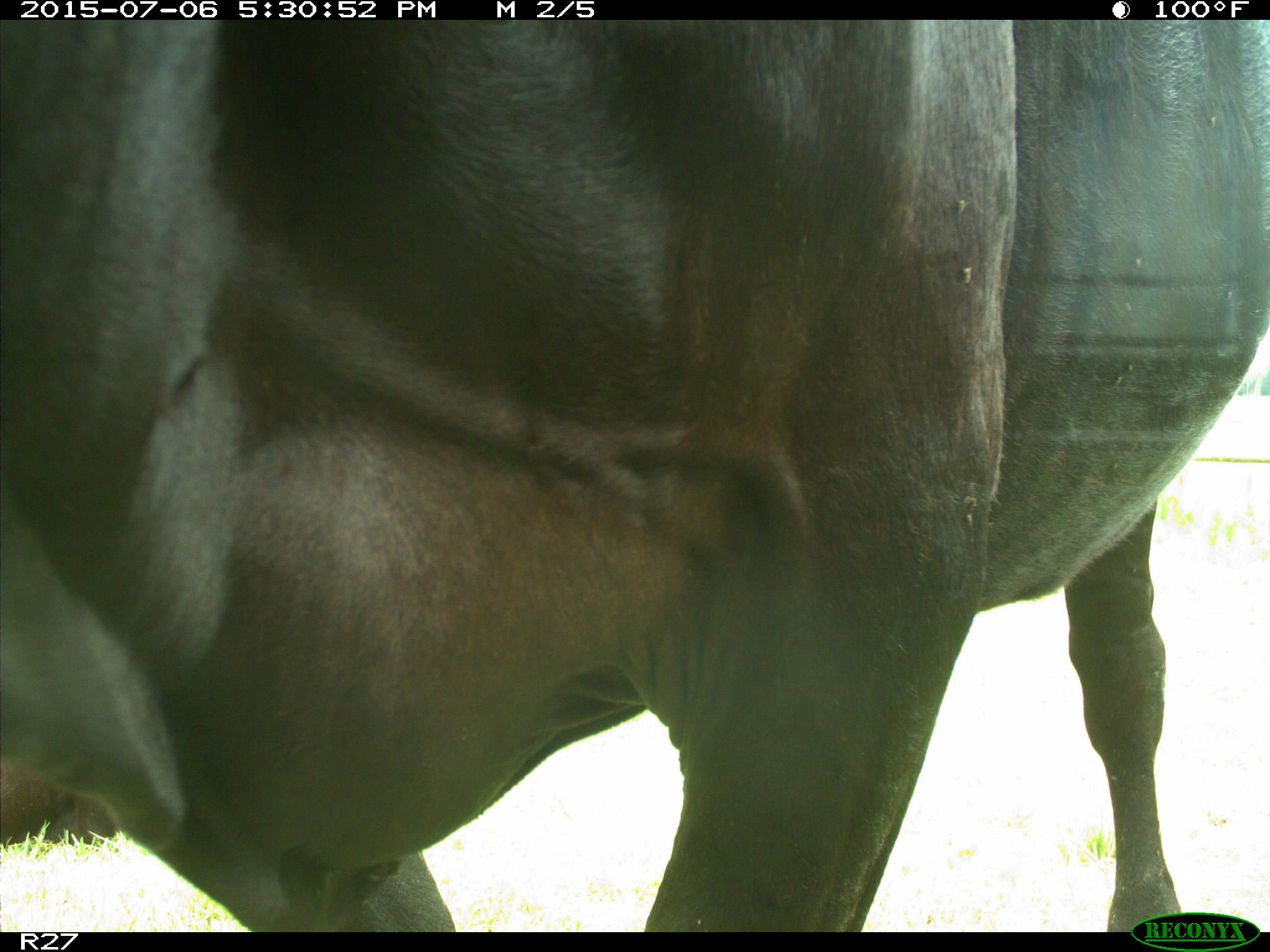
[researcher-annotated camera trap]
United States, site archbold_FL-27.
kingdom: Animalia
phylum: Chordata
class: Mammalia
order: Artiodactyla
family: Bovidae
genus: Bos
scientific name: Bos taurus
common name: domestic cow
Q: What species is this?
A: Bos taurus (domestic cow).